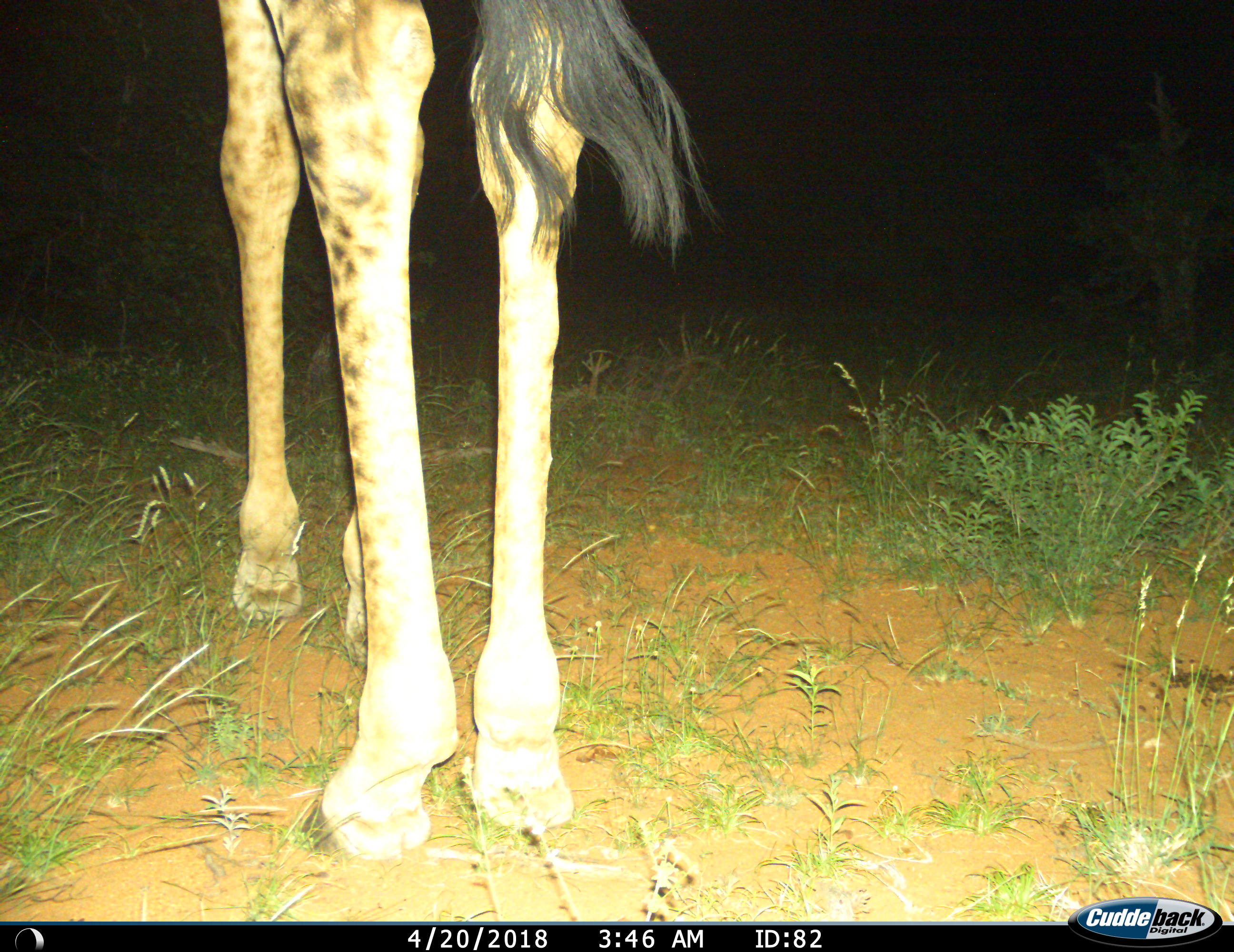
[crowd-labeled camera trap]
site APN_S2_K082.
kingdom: Animalia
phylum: Chordata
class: Mammalia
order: Artiodactyla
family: Giraffidae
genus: Giraffa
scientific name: Giraffa camelopardalis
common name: giraffe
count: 1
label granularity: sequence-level